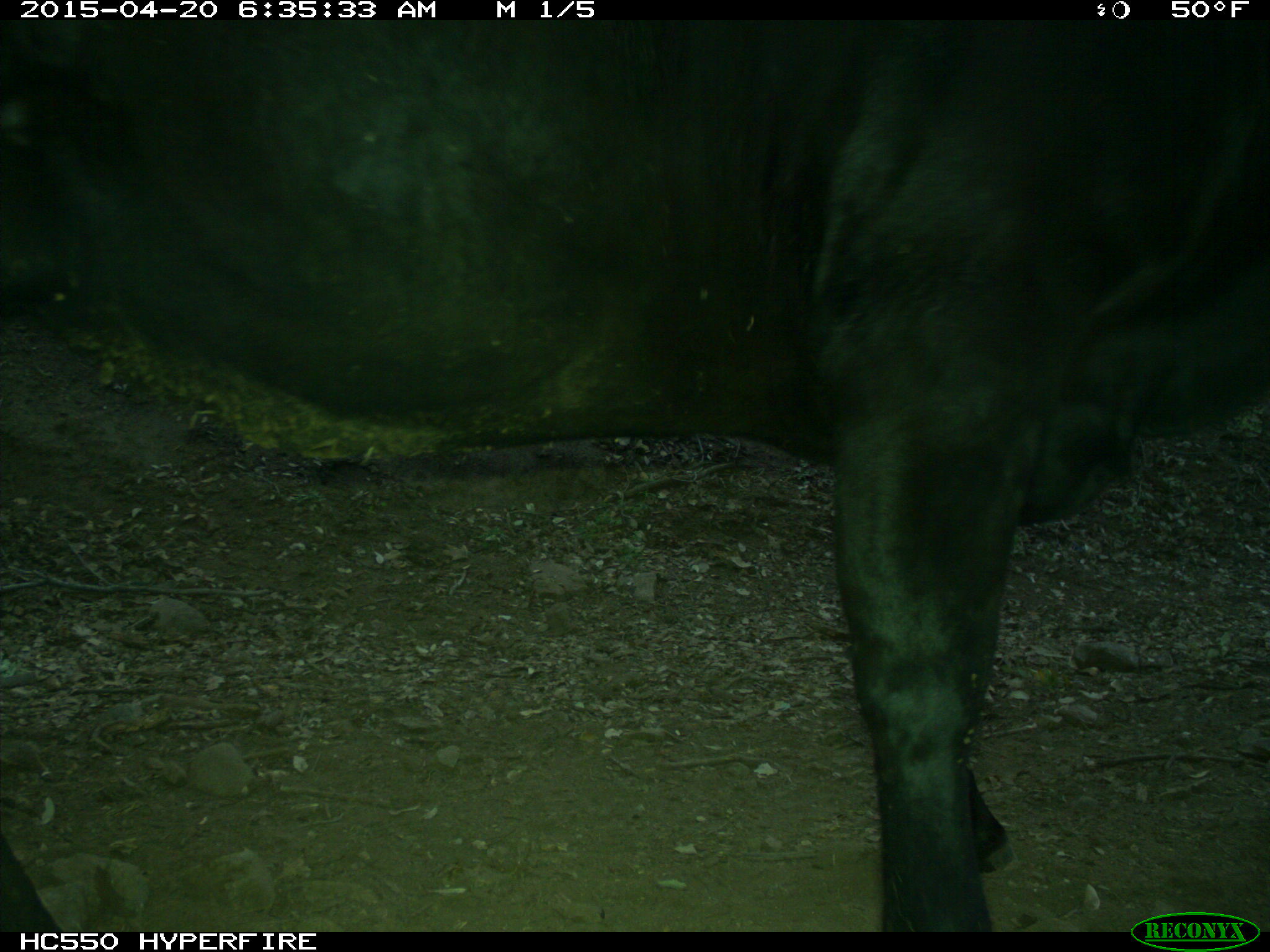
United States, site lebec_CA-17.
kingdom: Animalia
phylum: Chordata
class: Mammalia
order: Artiodactyla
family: Bovidae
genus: Bos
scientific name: Bos taurus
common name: domestic cow